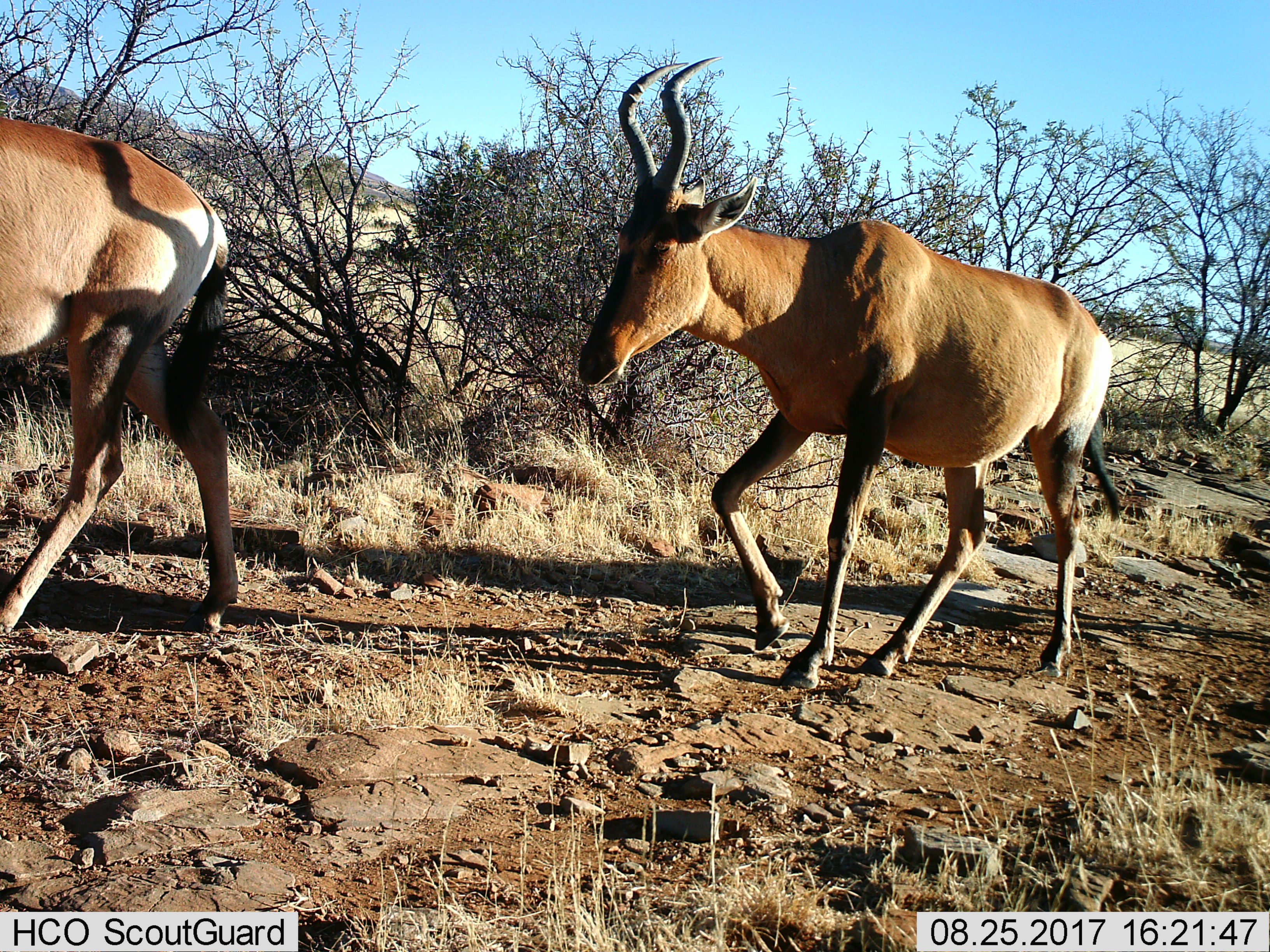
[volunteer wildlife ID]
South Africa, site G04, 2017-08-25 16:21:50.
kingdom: Animalia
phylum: Chordata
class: Mammalia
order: Artiodactyla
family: Bovidae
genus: Alcelaphus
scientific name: Alcelaphus buselaphus caama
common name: red hartebeest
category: hartebeestred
Hartebeestred (red hartebeest) (Alcelaphus buselaphus caama), count 2. Behavior (volunteer vote fractions): standing 0%, resting 0%, moving 100%, interacting 0%. Young present (vote fraction): 0%. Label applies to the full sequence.